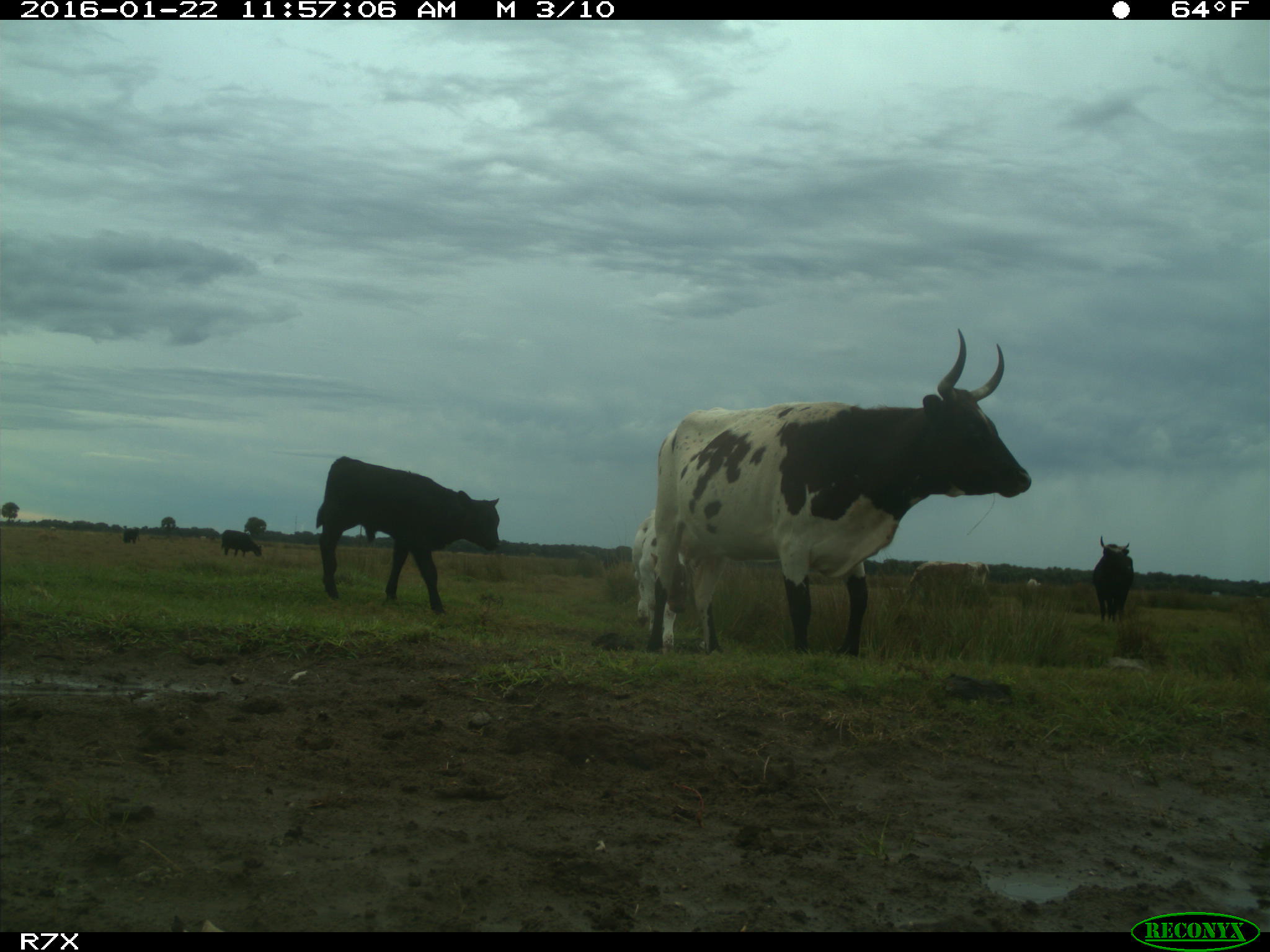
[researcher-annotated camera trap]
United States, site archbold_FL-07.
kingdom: Animalia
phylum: Chordata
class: Mammalia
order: Artiodactyla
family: Bovidae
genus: Bos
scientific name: Bos taurus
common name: domestic cow